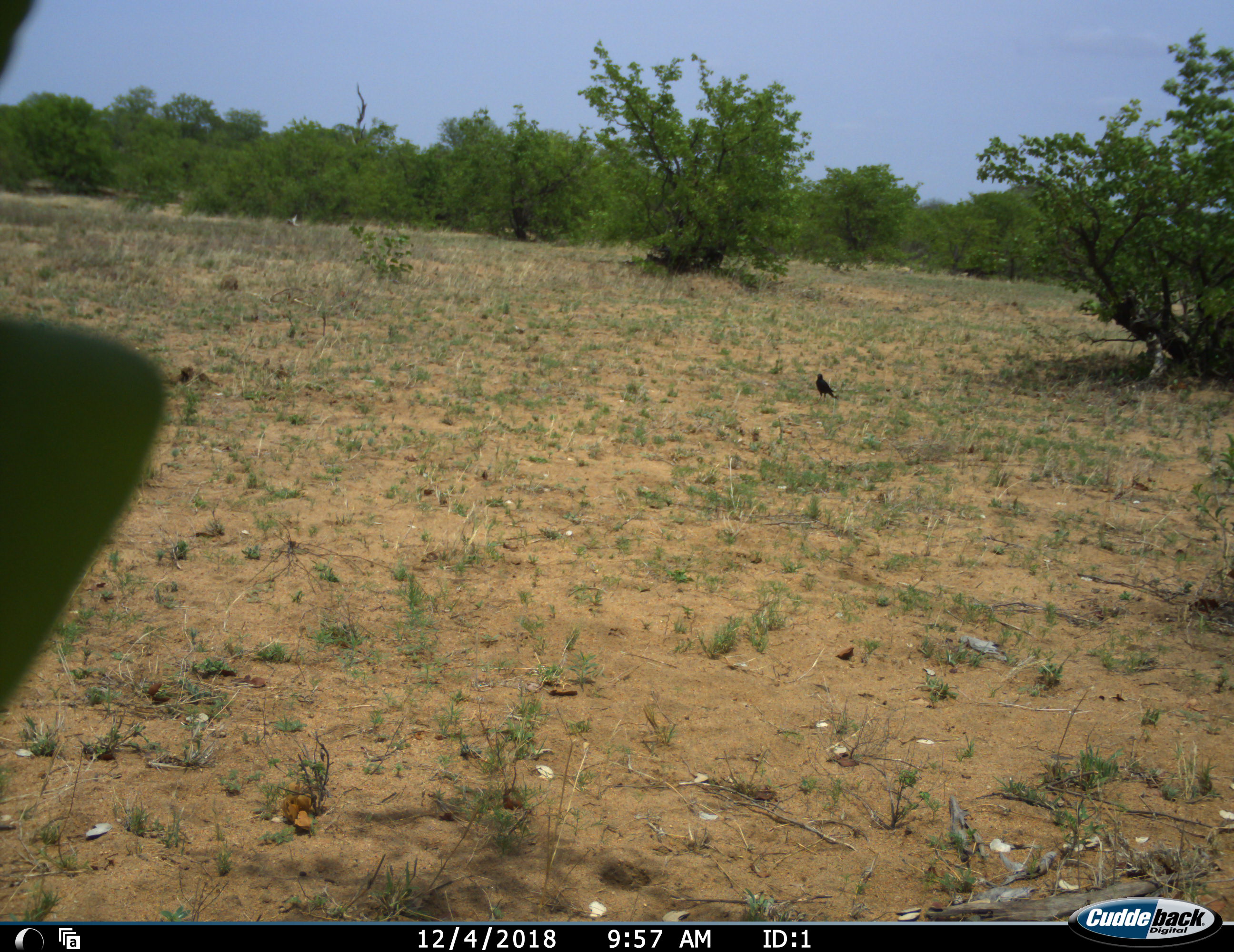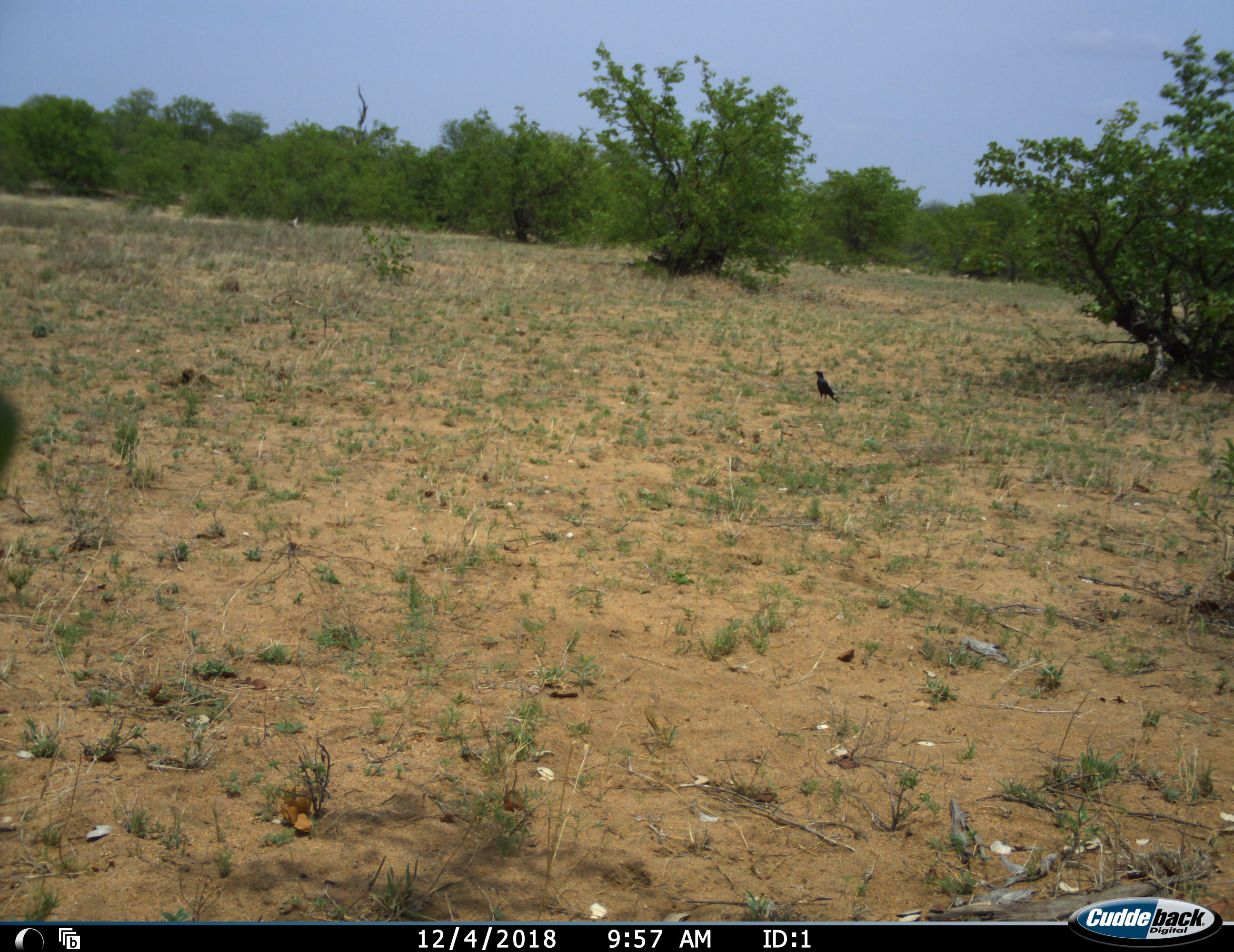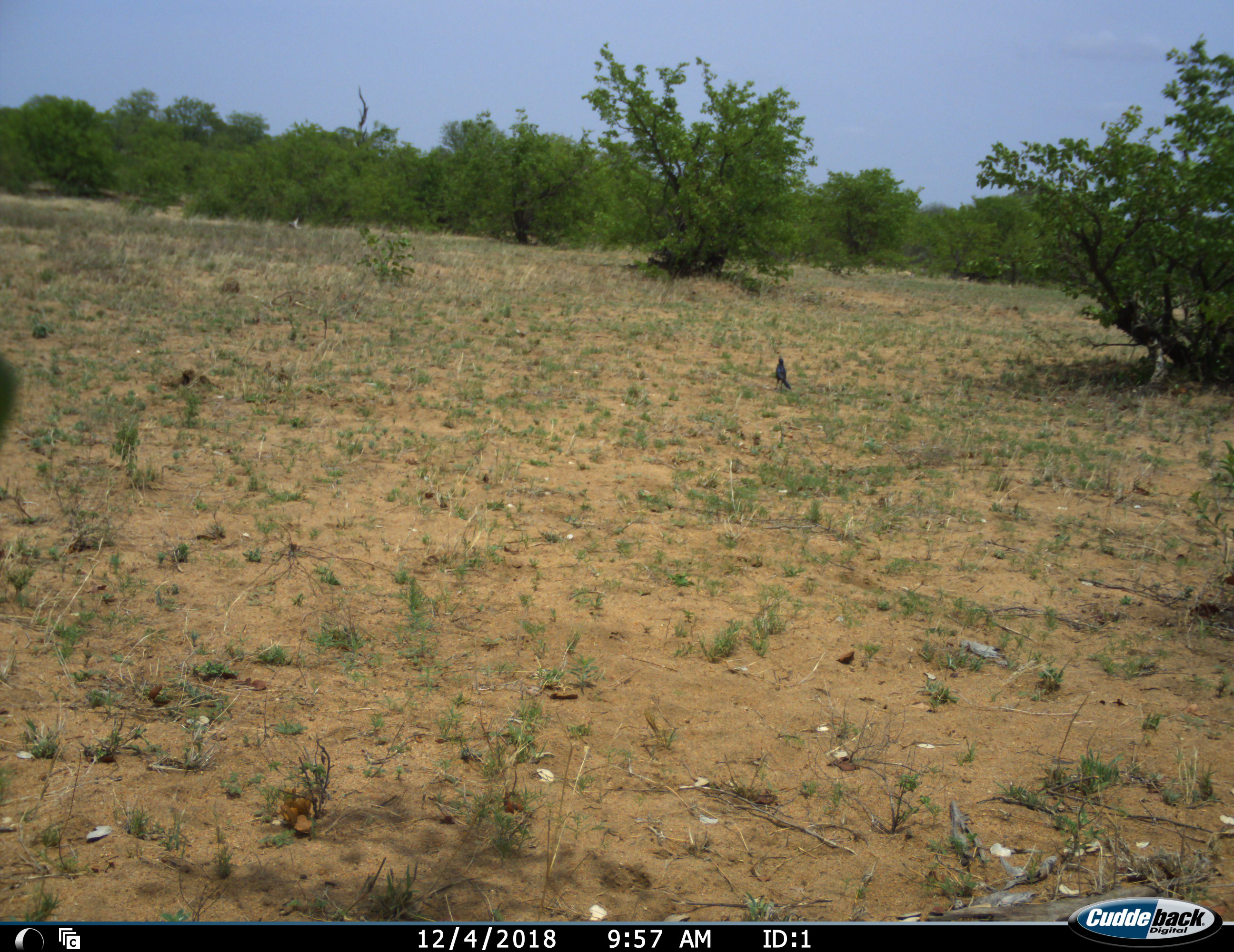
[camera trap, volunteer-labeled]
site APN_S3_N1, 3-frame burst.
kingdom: Animalia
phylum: Chordata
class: Aves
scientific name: Aves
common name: bird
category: birdother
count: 1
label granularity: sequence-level